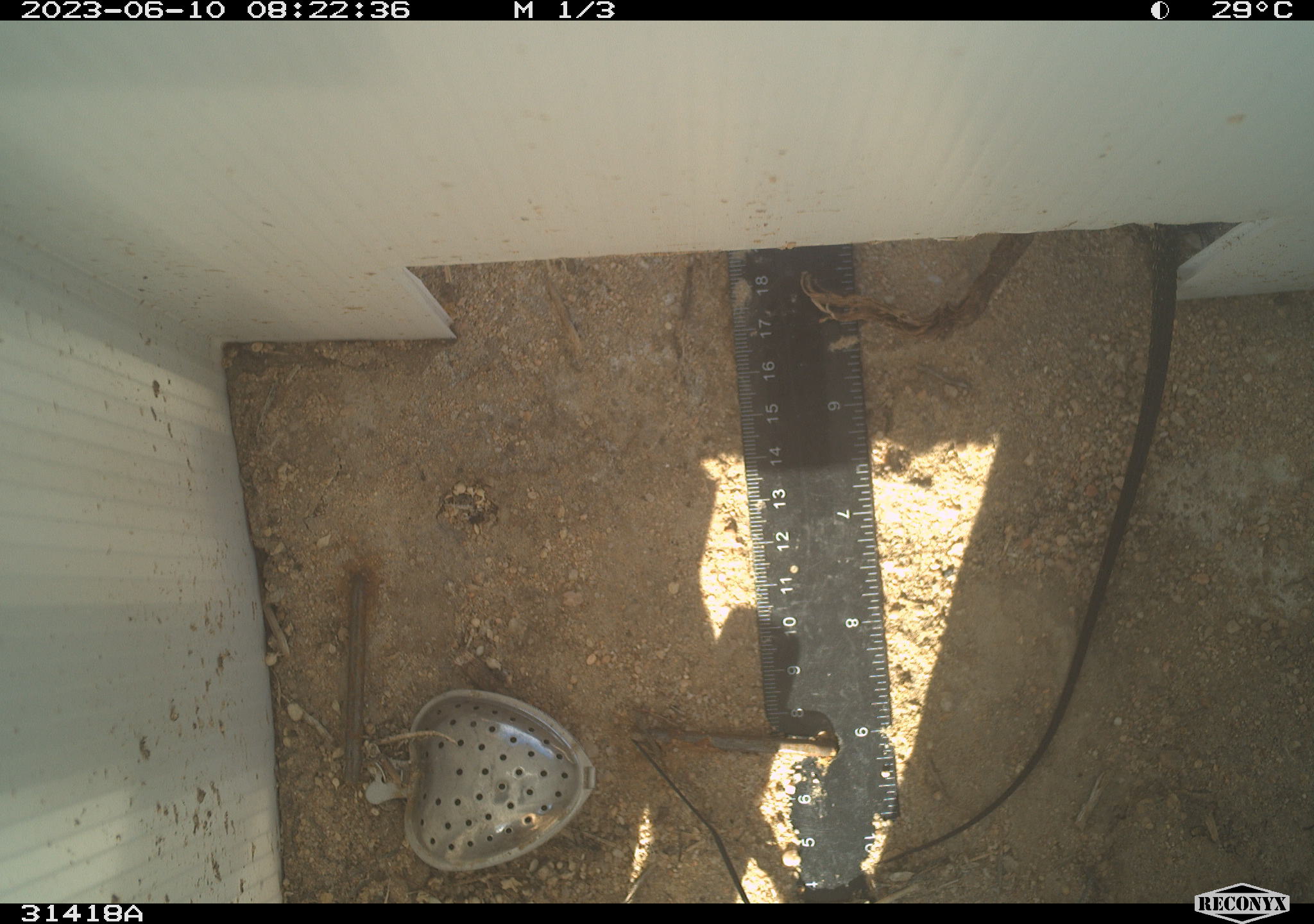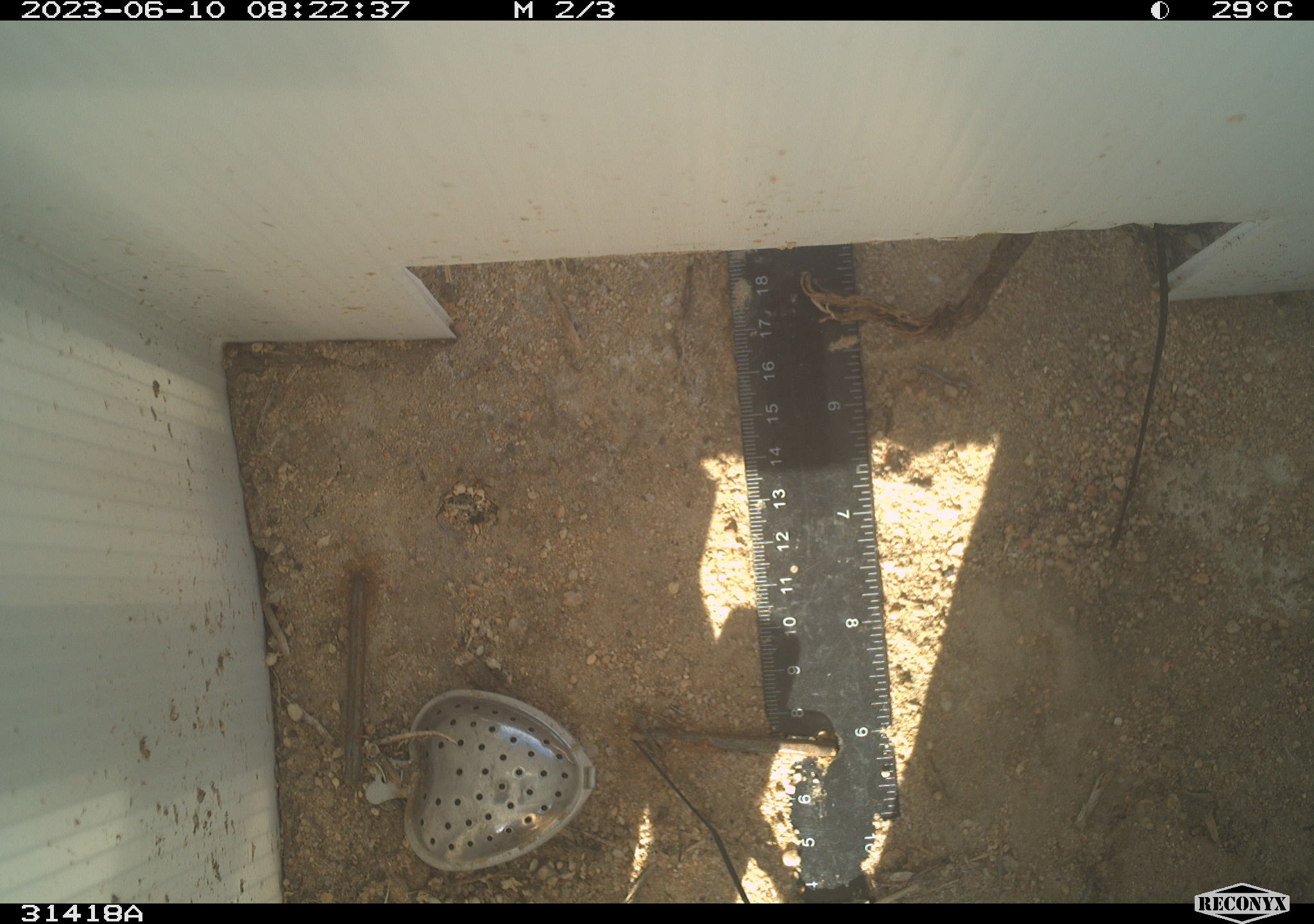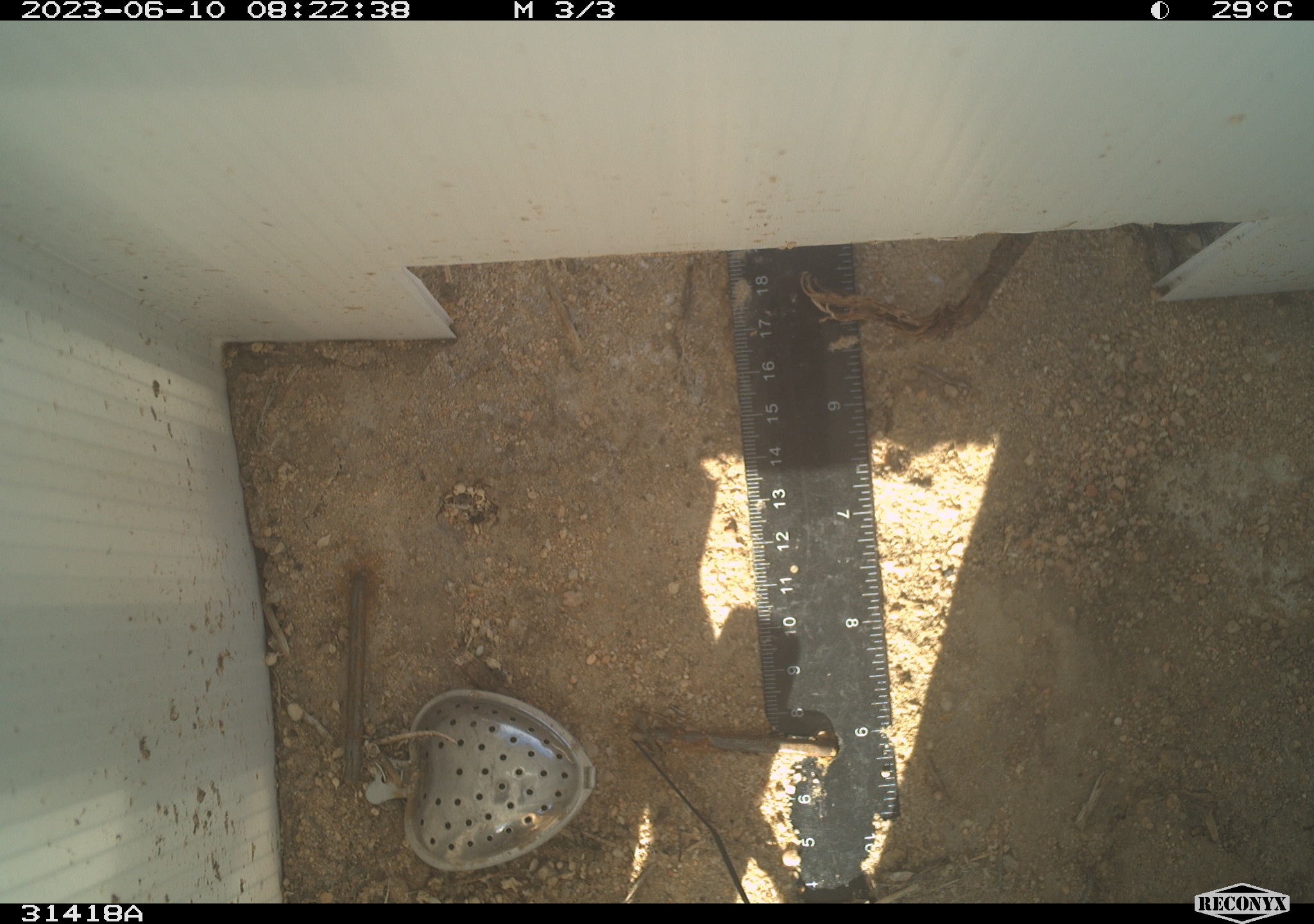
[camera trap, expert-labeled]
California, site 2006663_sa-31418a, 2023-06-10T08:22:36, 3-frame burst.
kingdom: Animalia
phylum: Chordata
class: Reptilia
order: Squamata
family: Teiidae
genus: Aspidoscelis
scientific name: Aspidoscelis tigris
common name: western whiptail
Western whiptail (Aspidoscelis tigris).